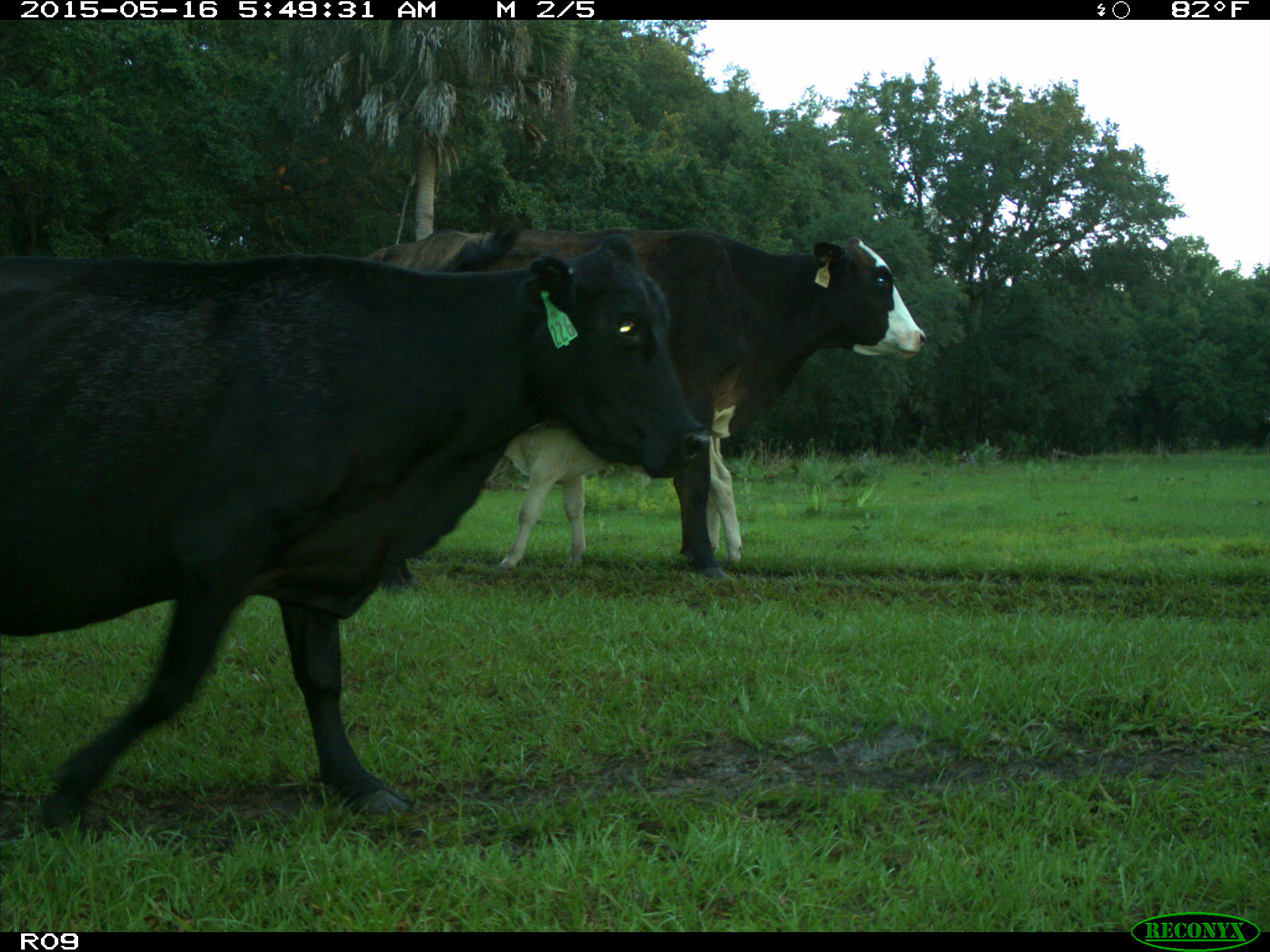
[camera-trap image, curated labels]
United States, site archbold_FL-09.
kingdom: Animalia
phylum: Chordata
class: Mammalia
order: Artiodactyla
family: Bovidae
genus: Bos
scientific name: Bos taurus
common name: domestic cow